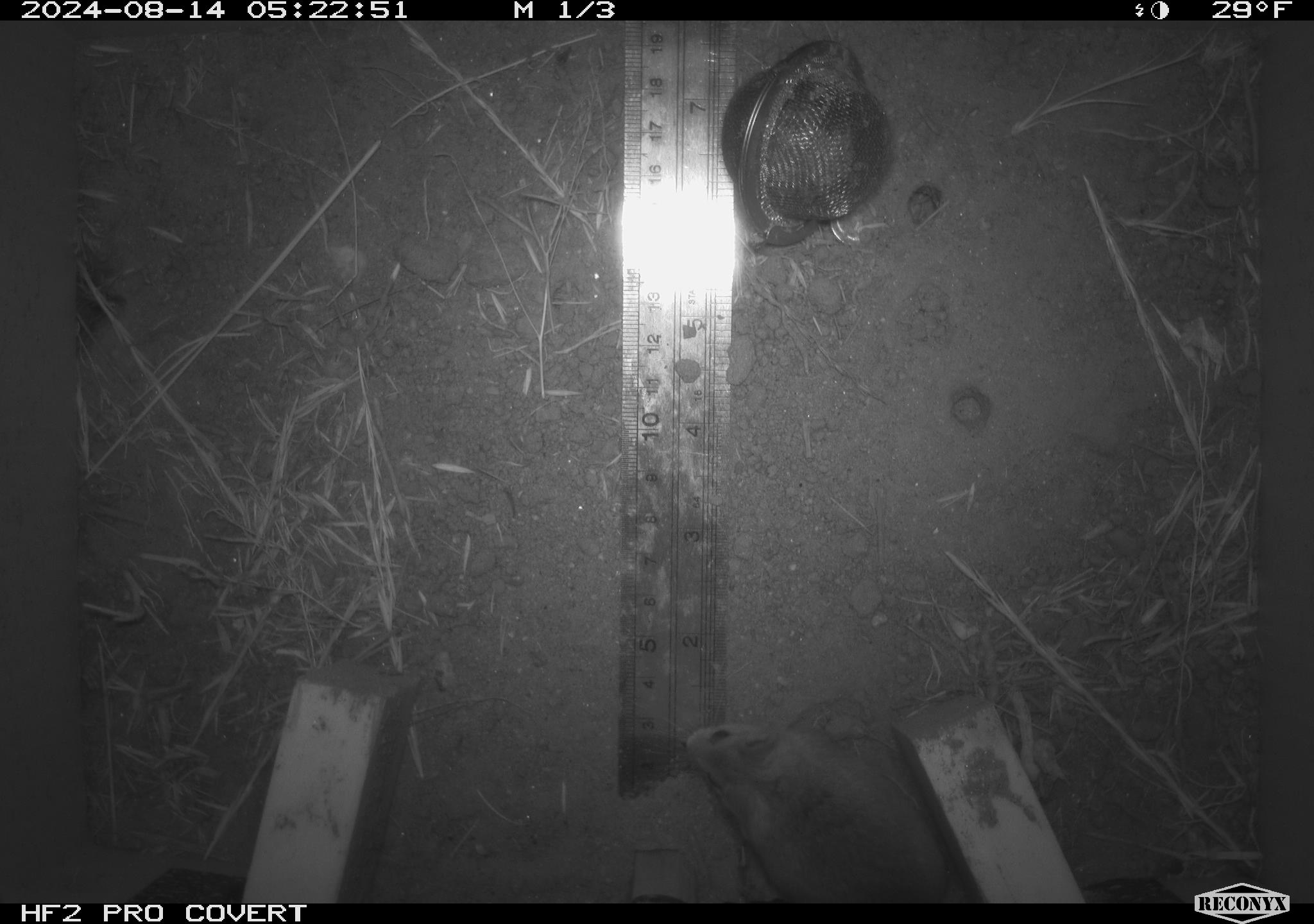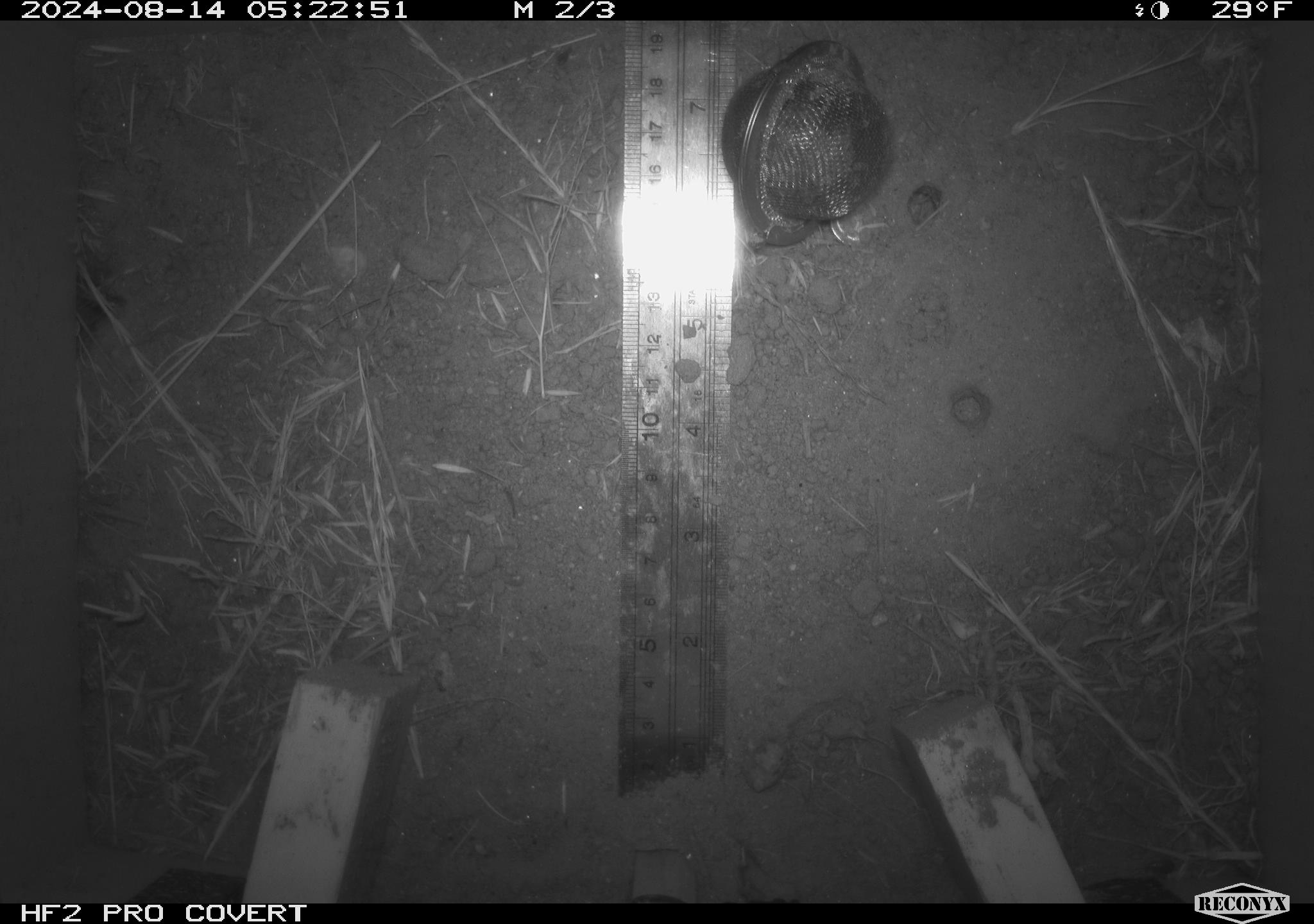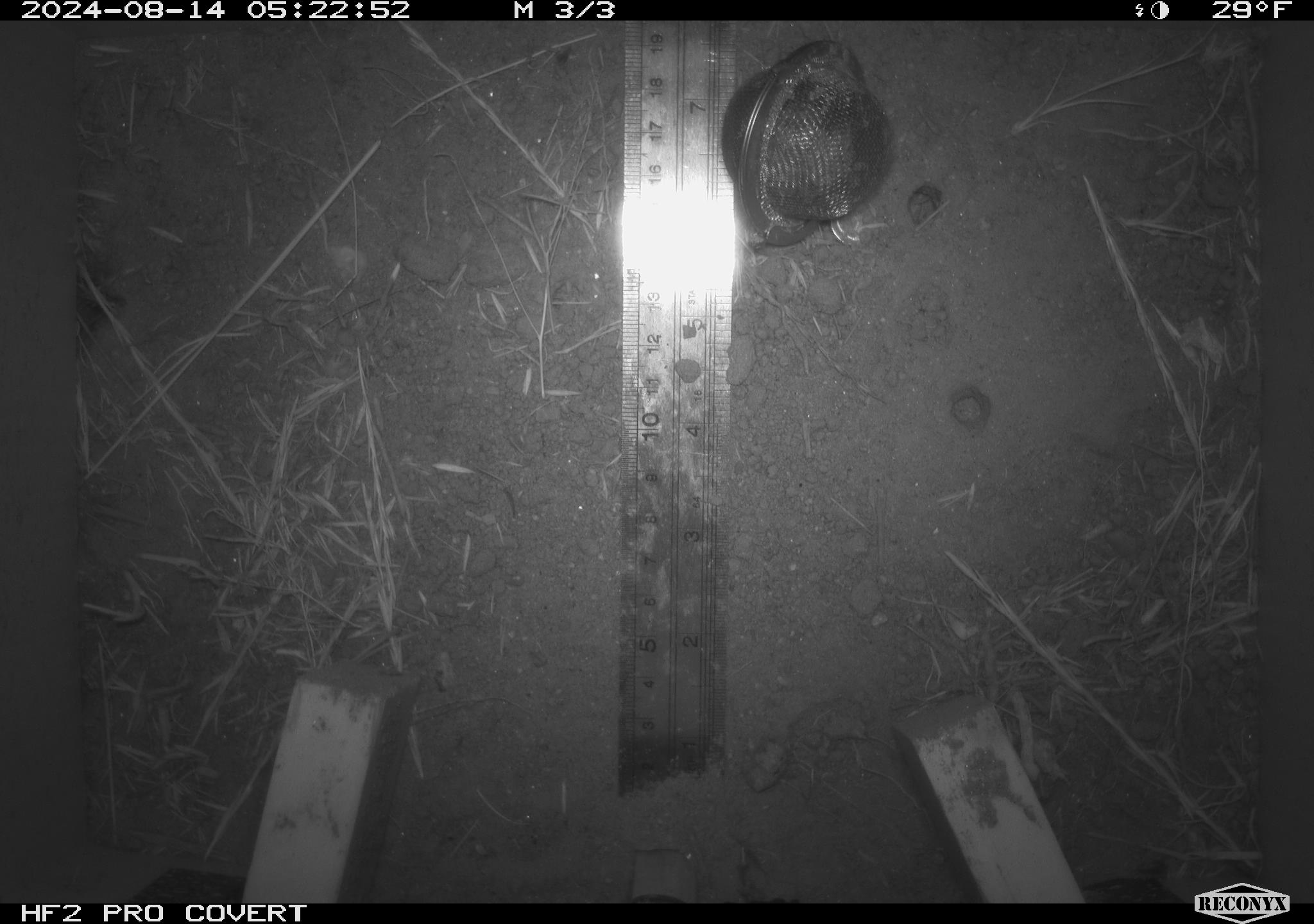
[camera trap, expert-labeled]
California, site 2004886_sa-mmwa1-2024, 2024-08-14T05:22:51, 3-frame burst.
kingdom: Animalia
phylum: Chordata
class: Mammalia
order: Rodentia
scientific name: Rodentia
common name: mouse species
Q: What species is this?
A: Mouse species (Rodentia).